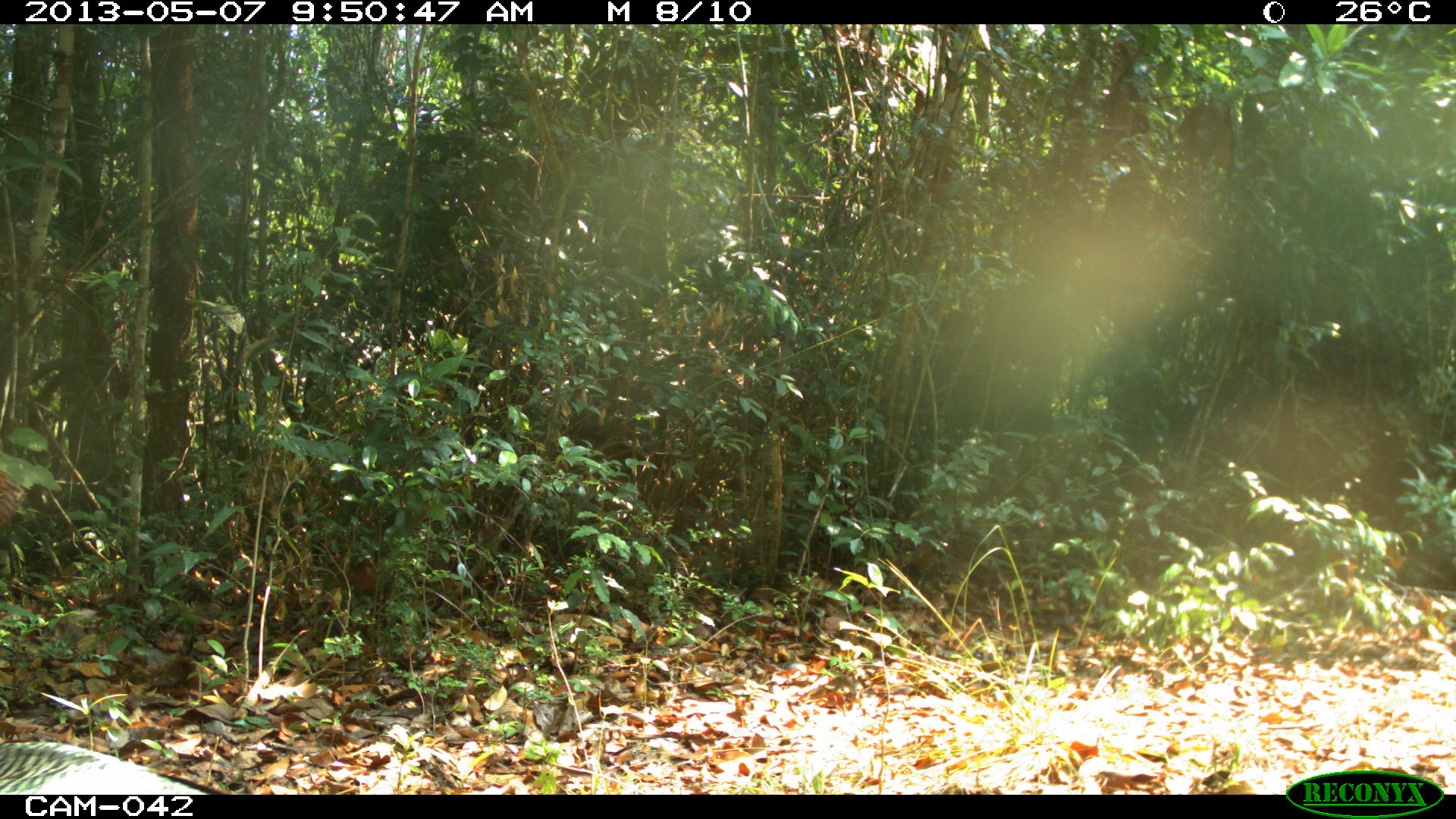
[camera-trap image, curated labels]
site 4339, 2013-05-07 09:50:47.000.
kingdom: Animalia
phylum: Chordata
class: Aves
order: Galliformes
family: Phasianidae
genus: Meleagris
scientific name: Meleagris ocellata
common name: ocellated turkey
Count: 1.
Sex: male.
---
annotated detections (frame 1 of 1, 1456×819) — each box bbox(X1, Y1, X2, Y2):
meleagris ocellata: bbox(0, 738, 213, 795)